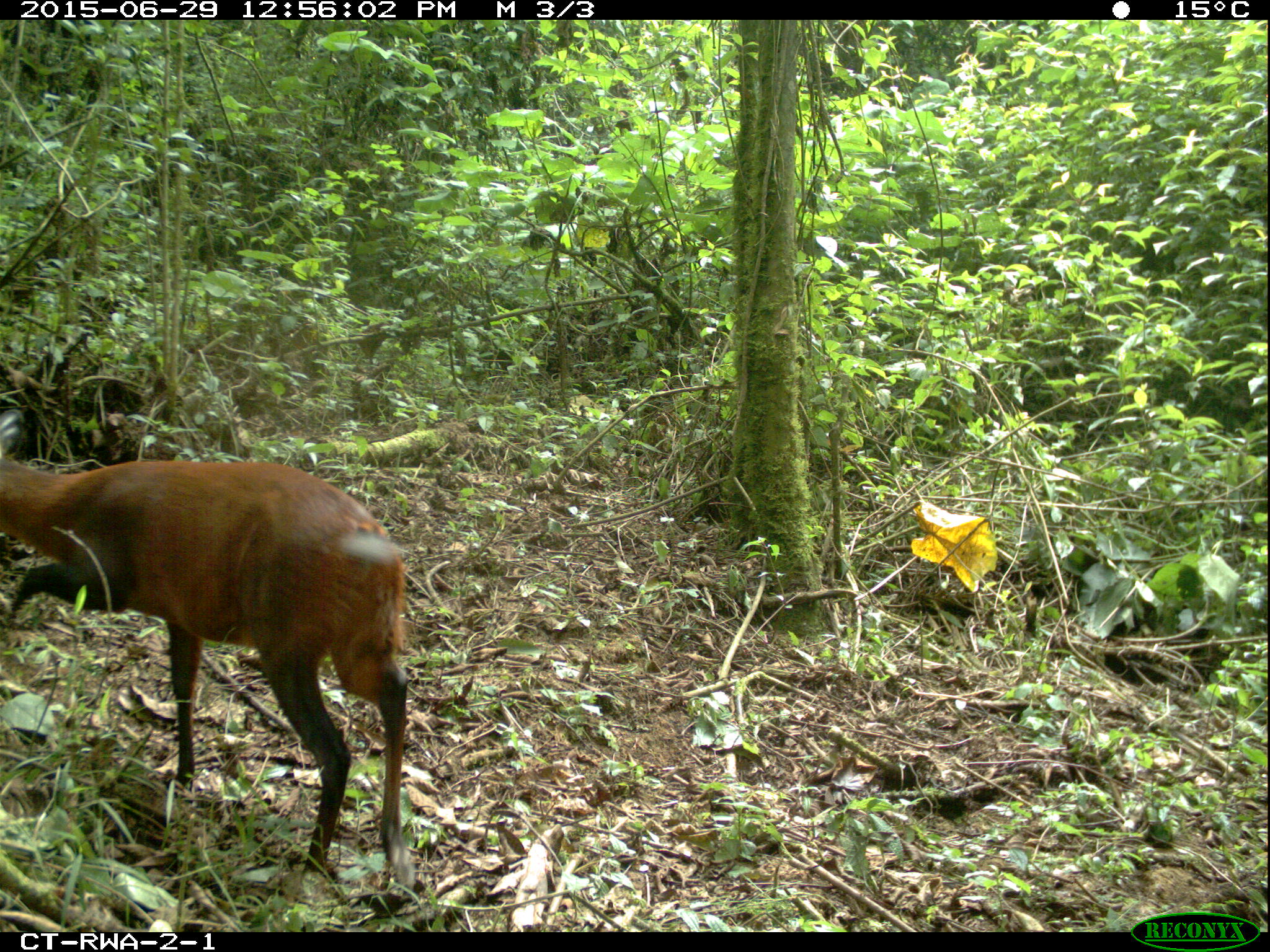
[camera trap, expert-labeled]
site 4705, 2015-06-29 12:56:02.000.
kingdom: Animalia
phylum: Chordata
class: Mammalia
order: Artiodactyla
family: Bovidae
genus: Cephalophus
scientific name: Cephalophus nigrifrons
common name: black-fronted duiker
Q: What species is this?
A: Cephalophus nigrifrons (black-fronted duiker).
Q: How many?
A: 1.